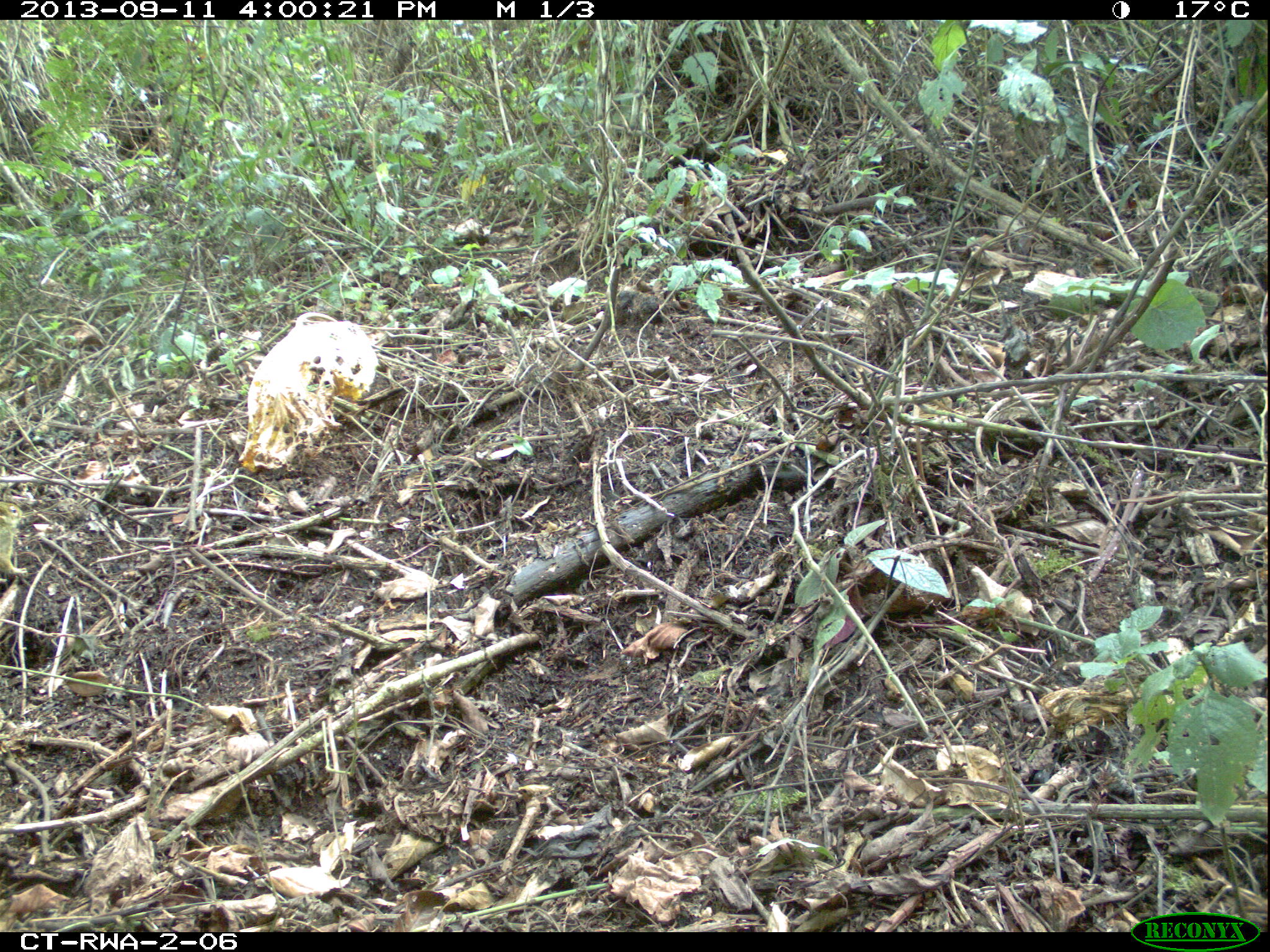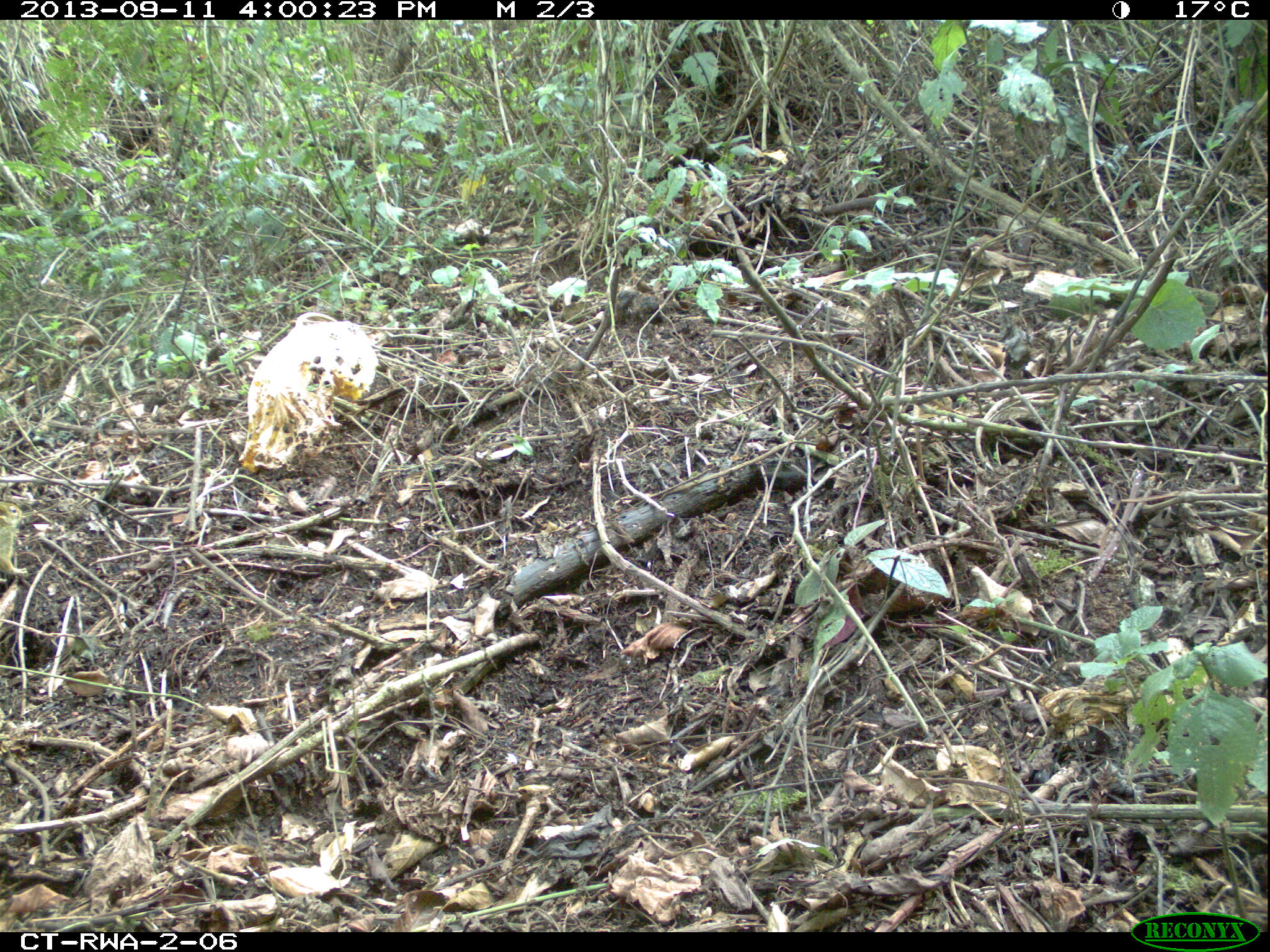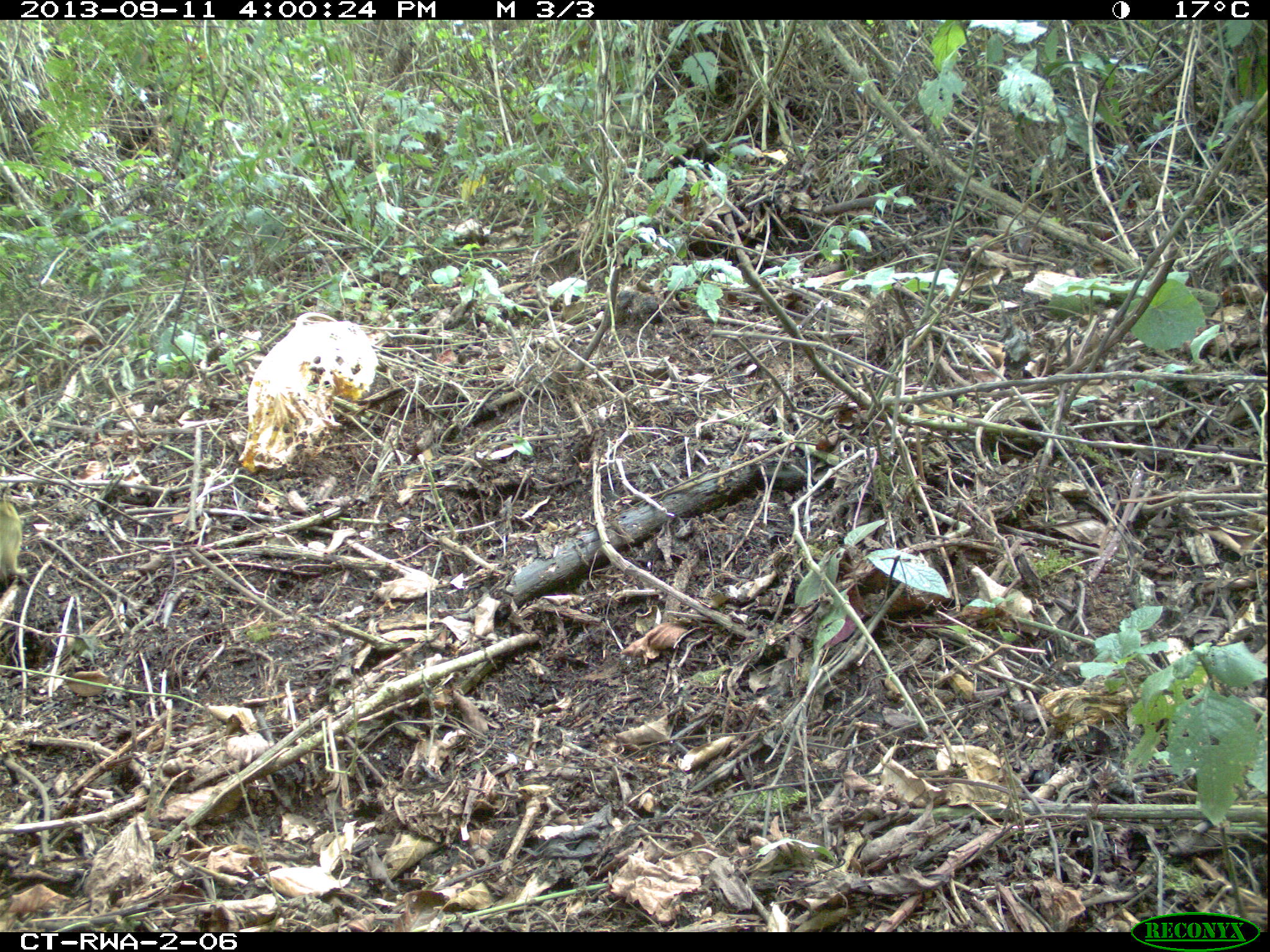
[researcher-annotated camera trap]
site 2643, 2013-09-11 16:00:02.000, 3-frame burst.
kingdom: Animalia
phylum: Chordata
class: Mammalia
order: Rodentia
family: Sciuridae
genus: Funisciurus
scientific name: Funisciurus carruthersi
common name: carruther's mountain squirrel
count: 1